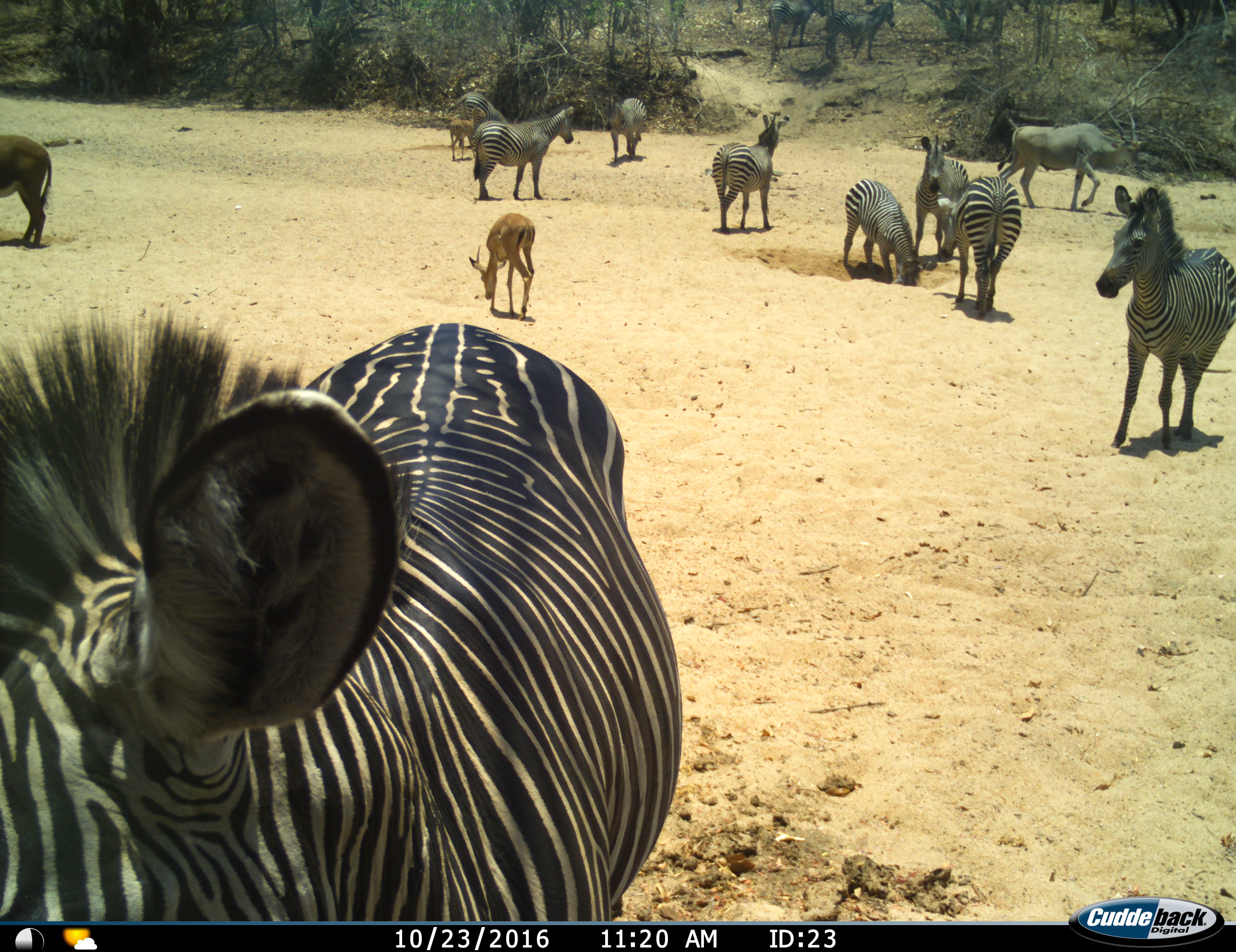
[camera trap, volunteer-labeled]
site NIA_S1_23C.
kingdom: Animalia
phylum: Chordata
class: Mammalia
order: Artiodactyla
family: Bovidae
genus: Tragelaphus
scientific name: Tragelaphus oryx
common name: eland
Eland (Tragelaphus oryx), count 1. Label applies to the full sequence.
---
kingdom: Animalia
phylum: Chordata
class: Mammalia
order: Artiodactyla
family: Bovidae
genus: Aepyceros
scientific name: Aepyceros melampus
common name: impala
Impala (Aepyceros melampus), count 2. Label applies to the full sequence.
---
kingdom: Animalia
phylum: Chordata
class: Mammalia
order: Artiodactyla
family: Bovidae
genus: Hippotragus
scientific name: Hippotragus niger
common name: sable antelope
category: sable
Sable (sable antelope) (Hippotragus niger), count 1. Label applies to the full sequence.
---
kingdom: Animalia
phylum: Chordata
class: Mammalia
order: Perissodactyla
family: Equidae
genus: Equus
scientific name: Equus quagga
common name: plains zebra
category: zebraplains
Zebraplains (plains zebra) (Equus quagga), count 11-50. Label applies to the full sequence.